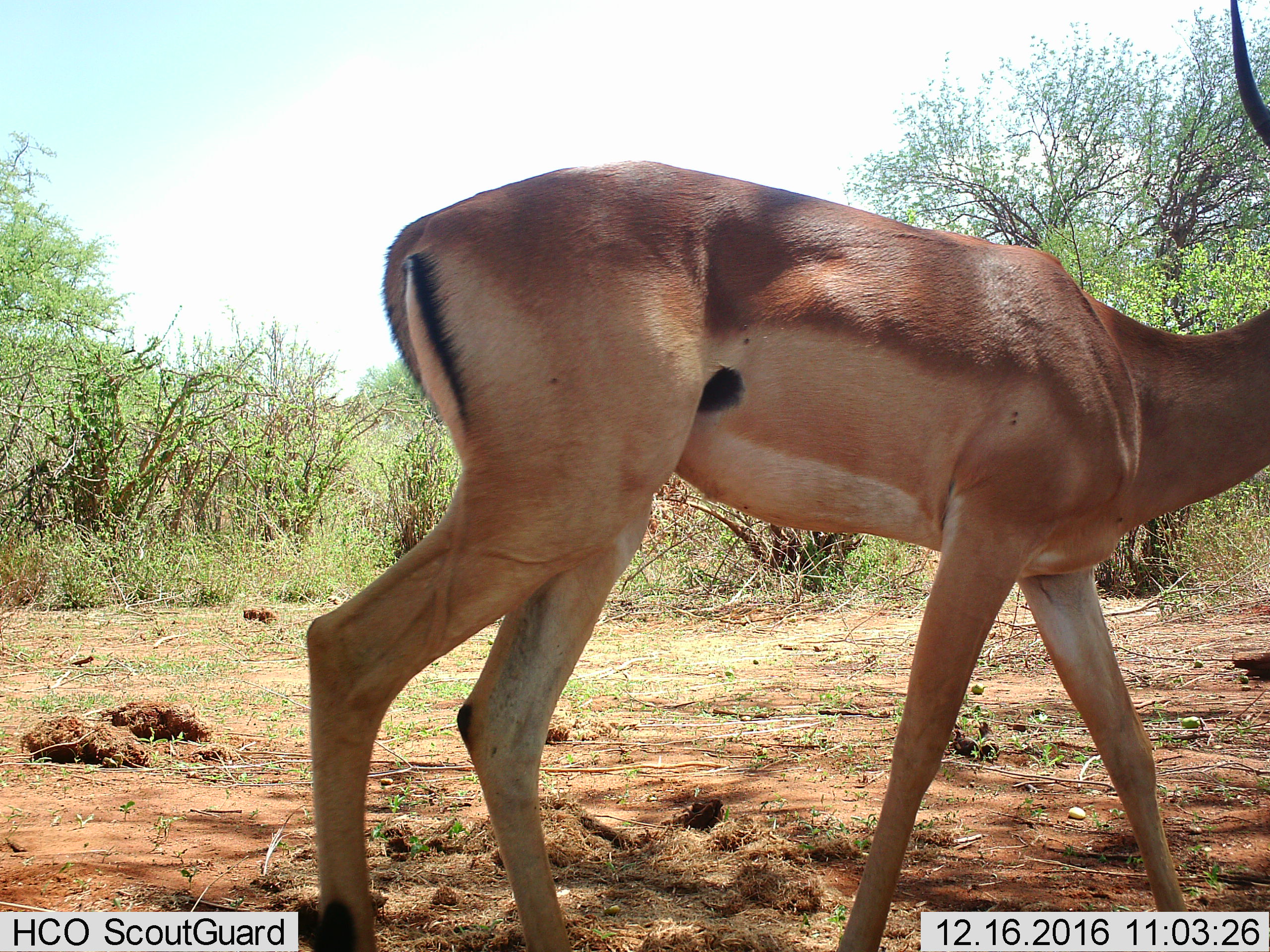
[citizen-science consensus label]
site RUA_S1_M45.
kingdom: Animalia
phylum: Chordata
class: Mammalia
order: Artiodactyla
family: Bovidae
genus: Aepyceros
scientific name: Aepyceros melampus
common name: impala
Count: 1.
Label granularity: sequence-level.